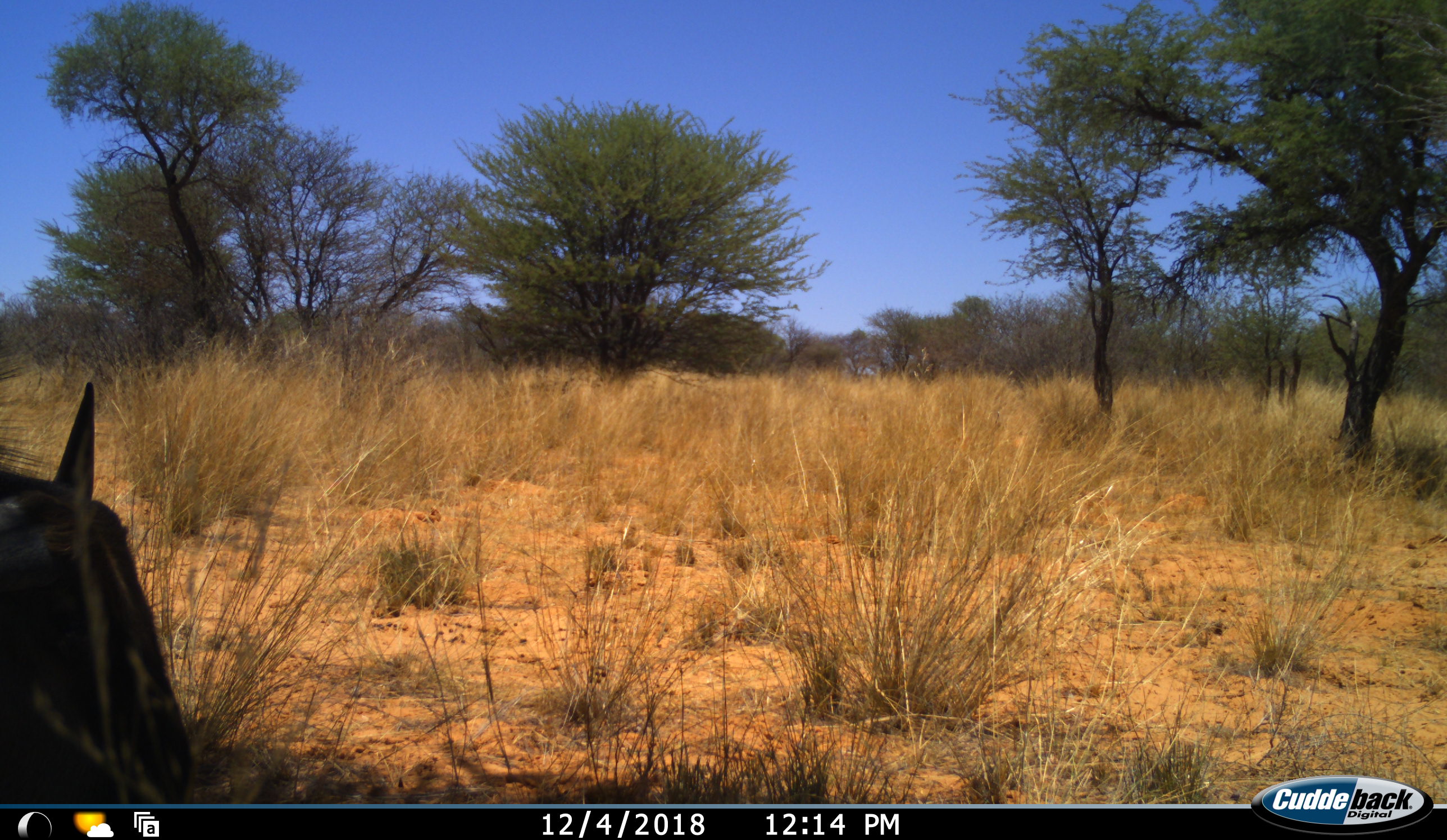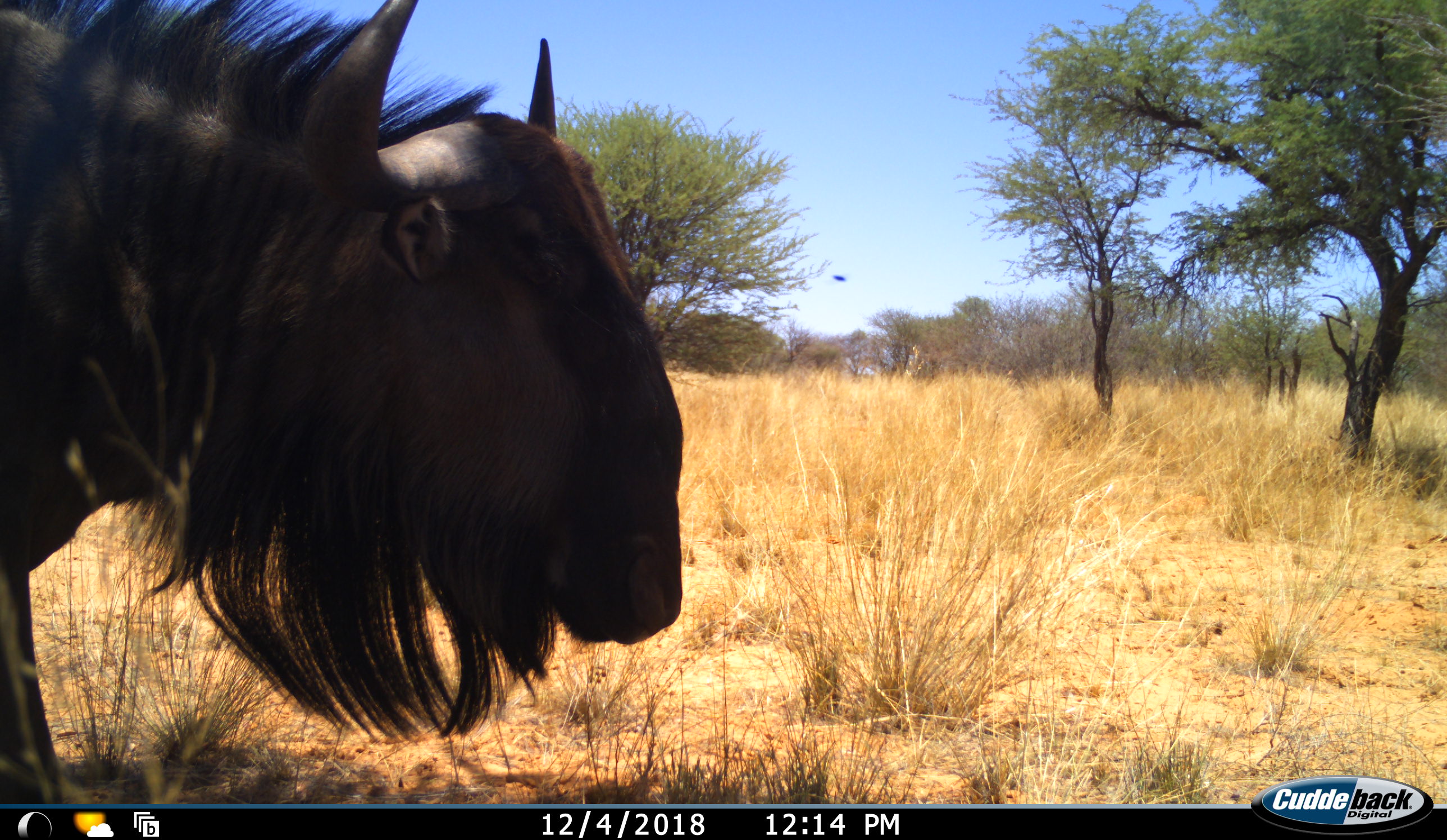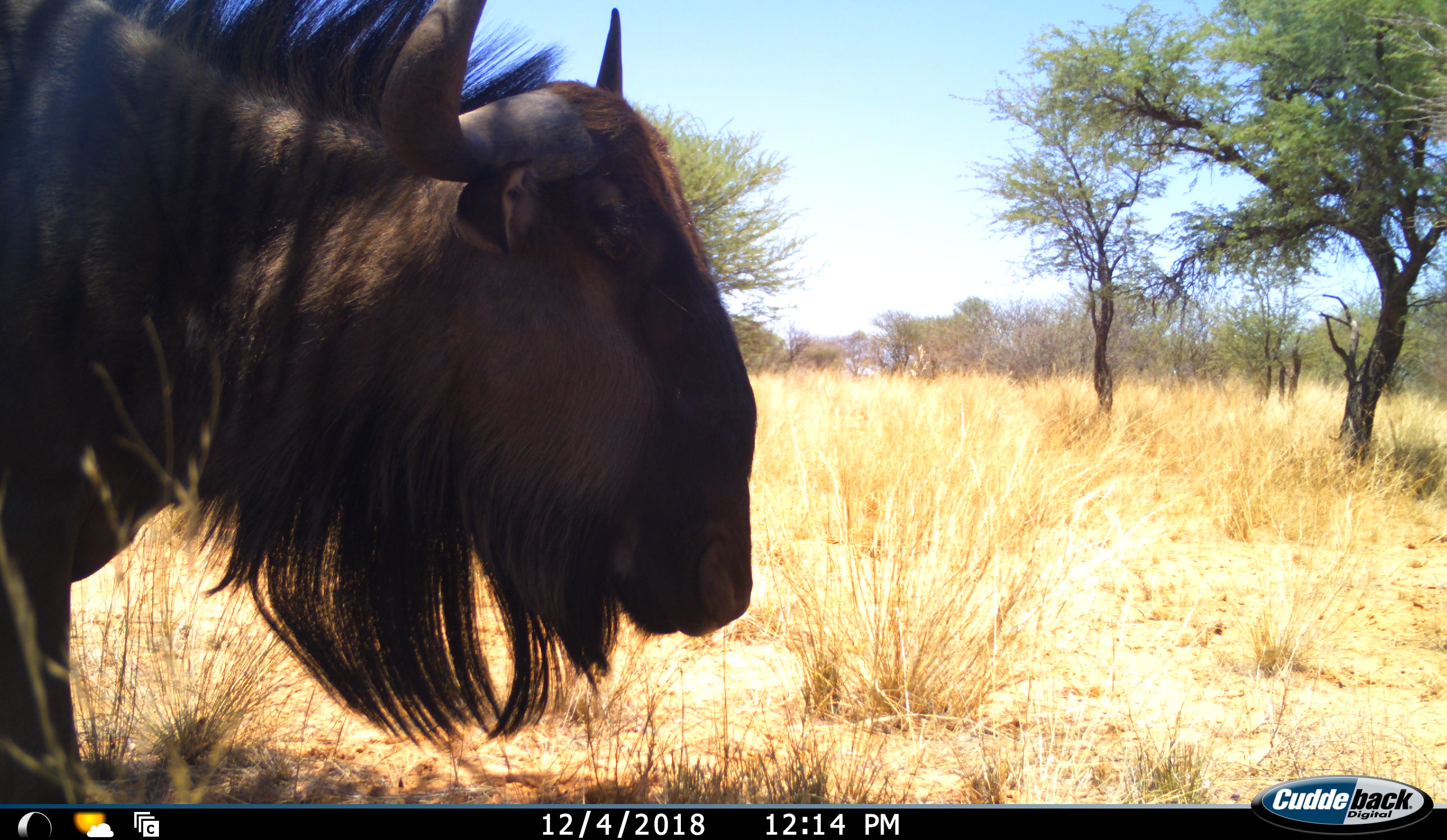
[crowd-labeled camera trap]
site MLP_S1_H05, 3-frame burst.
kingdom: Animalia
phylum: Chordata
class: Mammalia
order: Artiodactyla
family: Bovidae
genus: Connochaetes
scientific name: Connochaetes taurinus taurinus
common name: blue wildebeest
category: wildebeestblue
Wildebeestblue (blue wildebeest) (Connochaetes taurinus taurinus), count 1. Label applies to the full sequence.